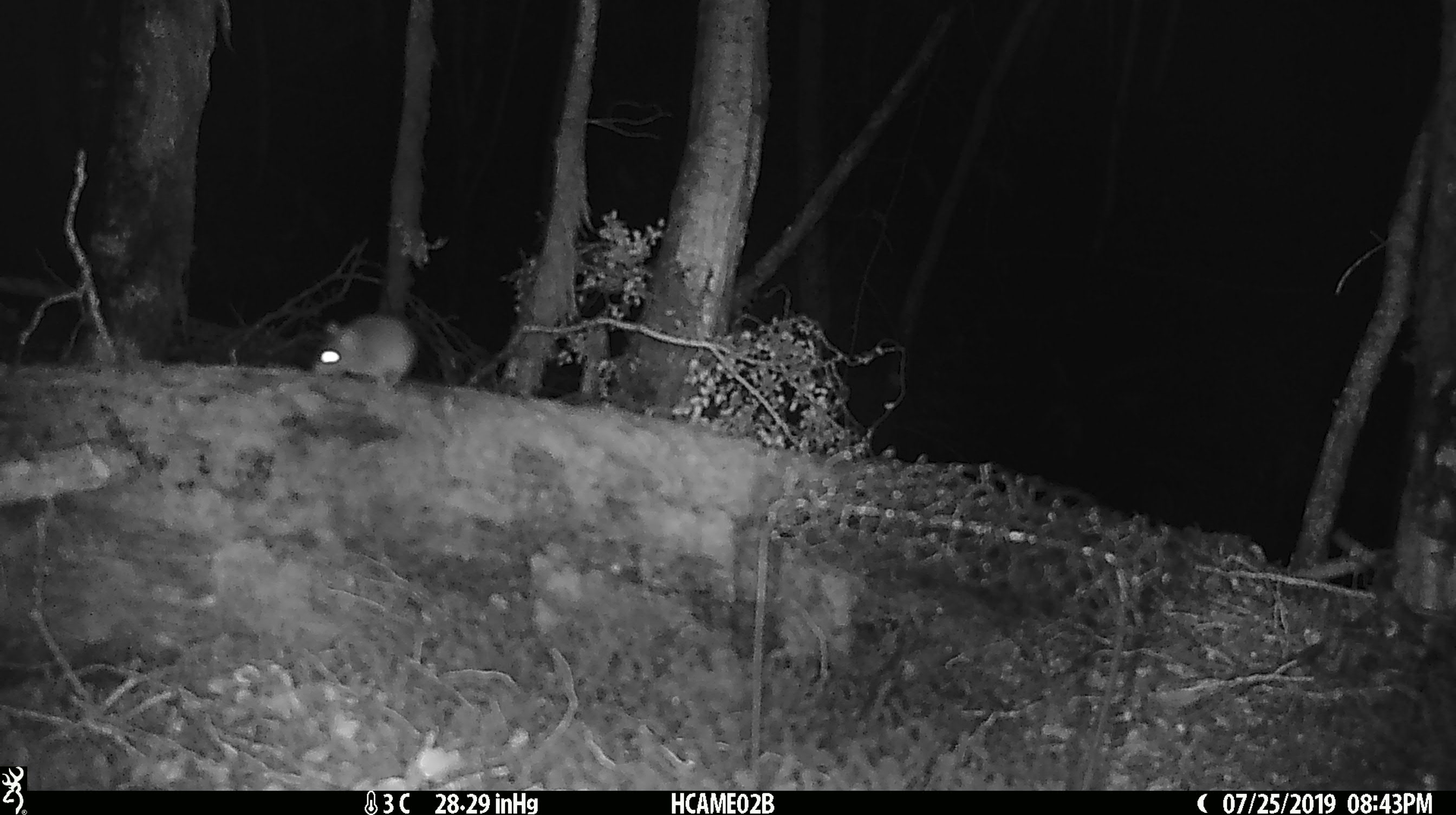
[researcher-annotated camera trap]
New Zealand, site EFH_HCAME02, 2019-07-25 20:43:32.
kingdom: Animalia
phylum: Chordata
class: Mammalia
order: Rodentia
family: Muridae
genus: Mus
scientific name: Mus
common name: mouse